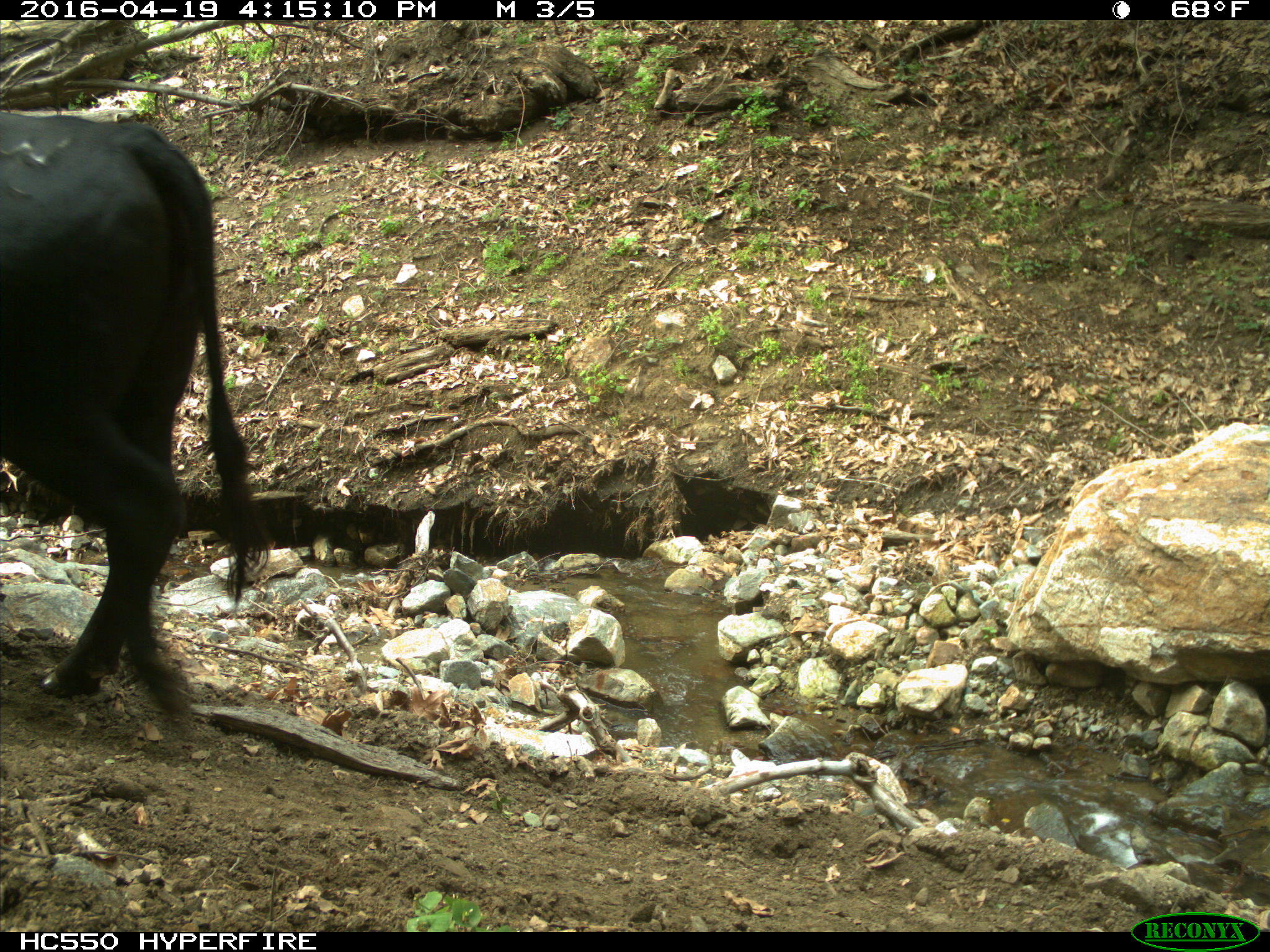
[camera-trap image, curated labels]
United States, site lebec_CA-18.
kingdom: Animalia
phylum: Chordata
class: Mammalia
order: Artiodactyla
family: Bovidae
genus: Bos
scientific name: Bos taurus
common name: domestic cow